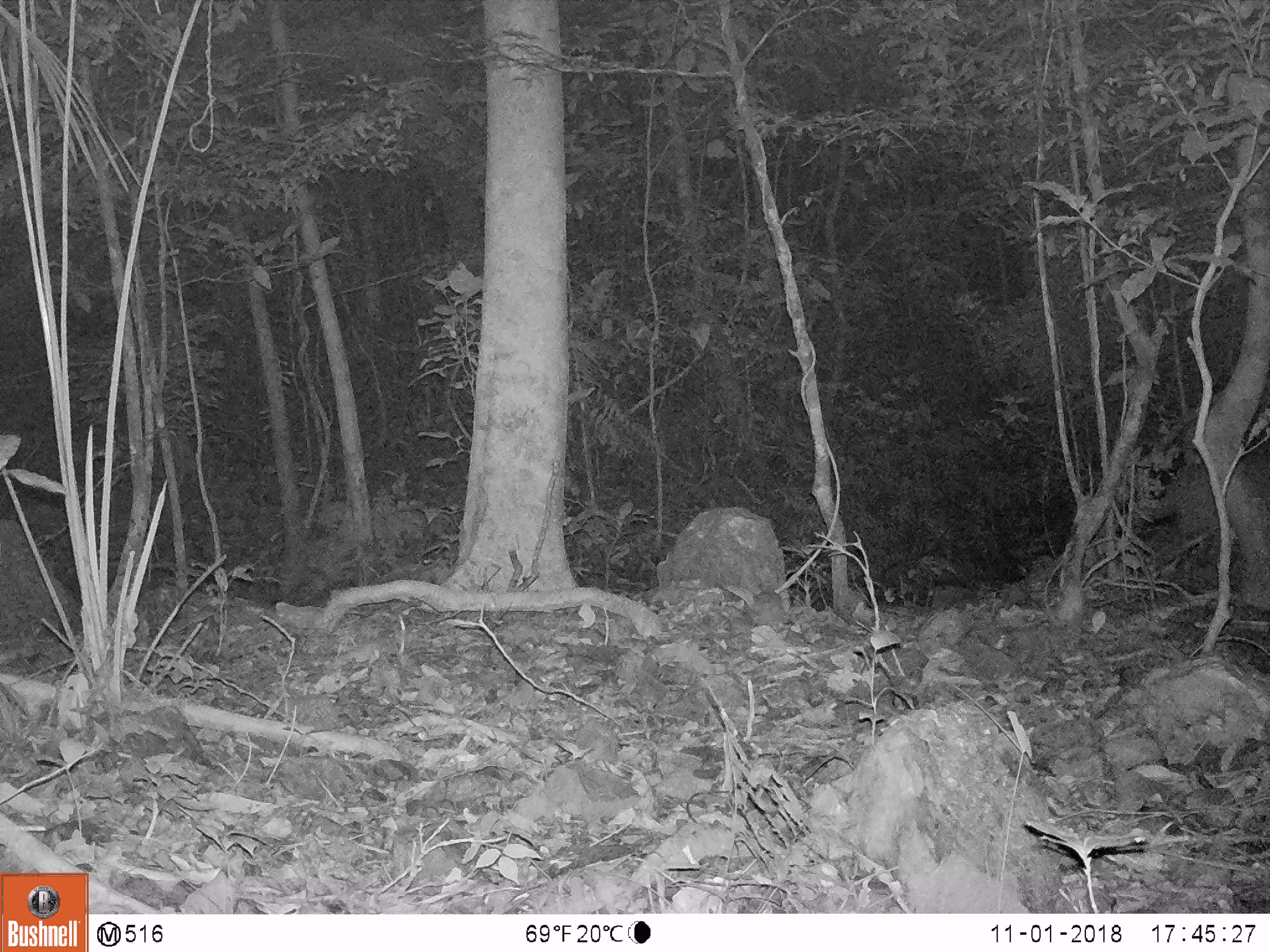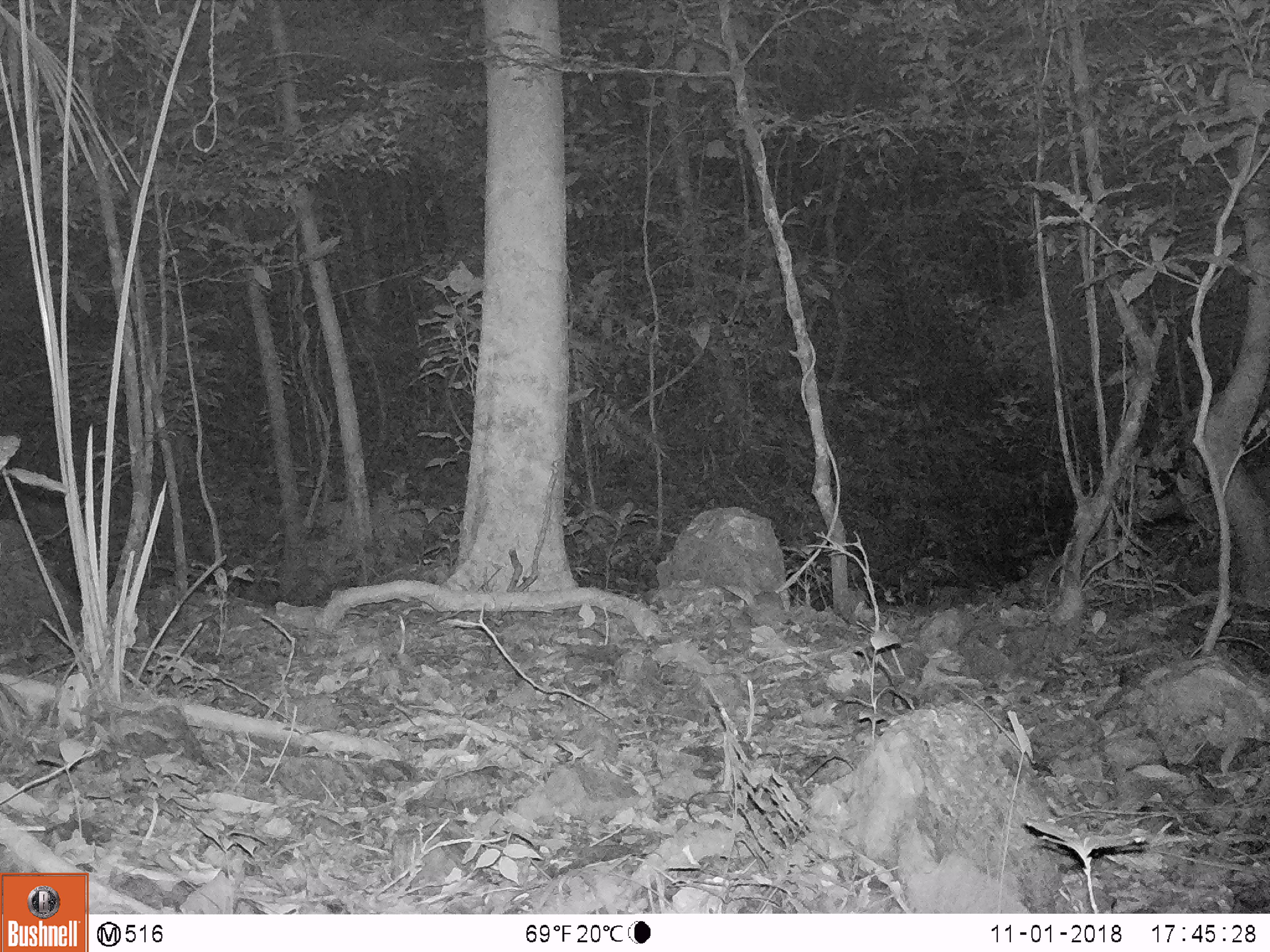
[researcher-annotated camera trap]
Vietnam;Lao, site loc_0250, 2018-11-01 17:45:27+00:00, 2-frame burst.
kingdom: Animalia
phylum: Chordata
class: Mammalia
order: Artiodactyla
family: Cervidae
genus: Muntiacus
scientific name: Muntiacus vuquangensis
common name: large-antlered muntjac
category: large antlered muntjac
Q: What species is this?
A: Large antlered muntjac (large-antlered muntjac) (Muntiacus vuquangensis).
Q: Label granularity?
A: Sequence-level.